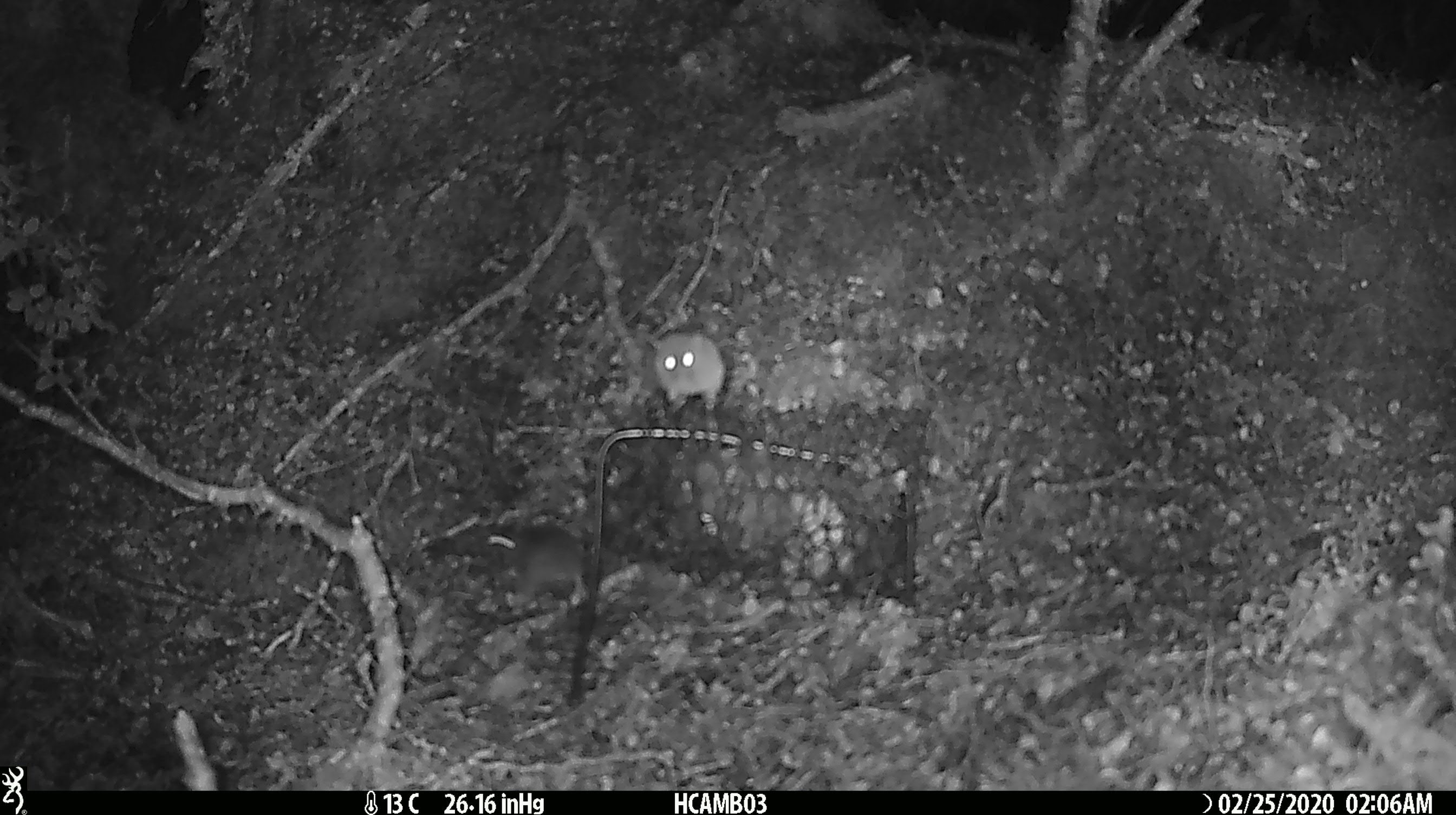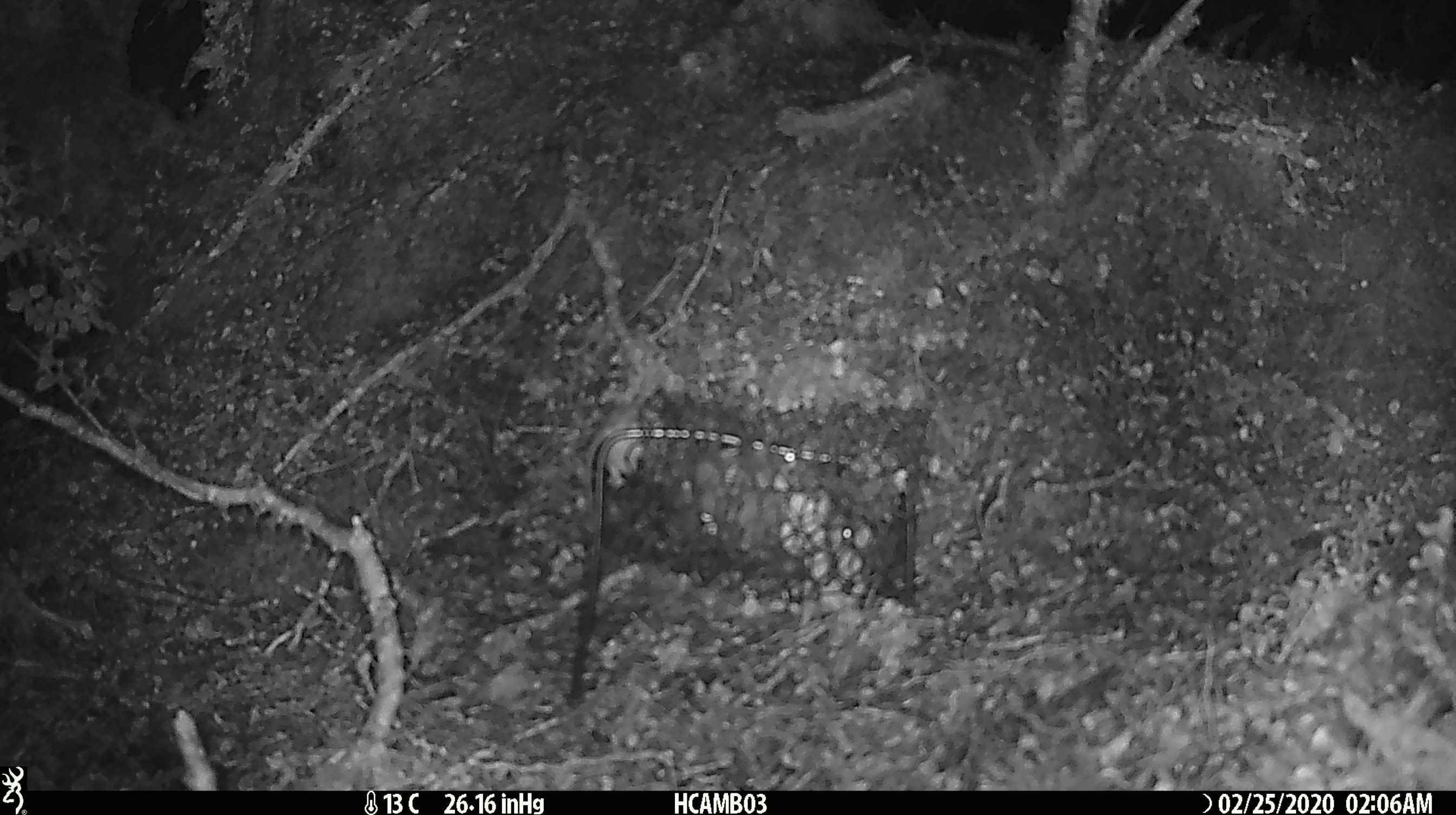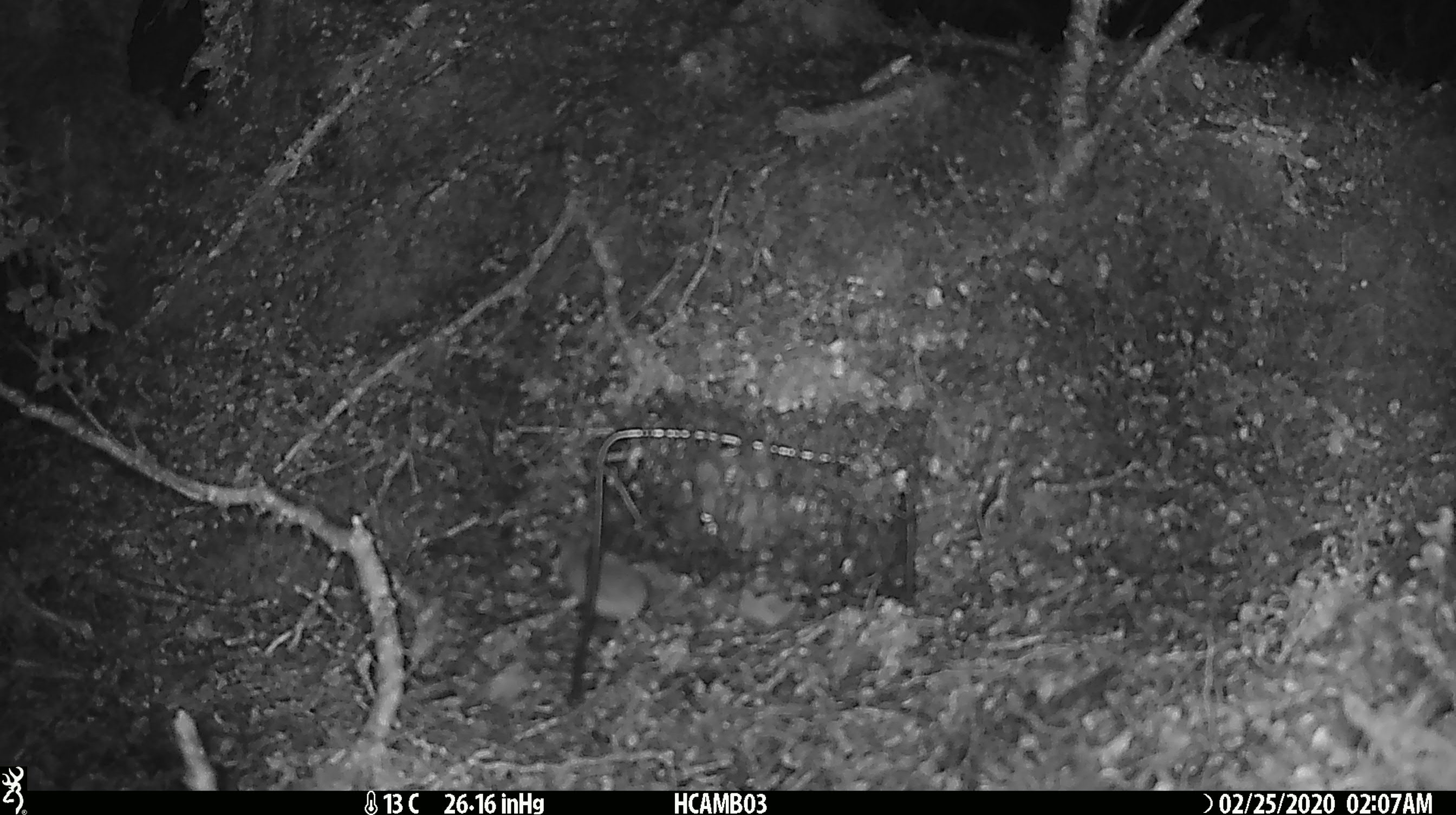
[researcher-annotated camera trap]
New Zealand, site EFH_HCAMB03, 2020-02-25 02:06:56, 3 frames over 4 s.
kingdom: Animalia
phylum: Chordata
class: Mammalia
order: Rodentia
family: Muridae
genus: Mus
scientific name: Mus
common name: mouse